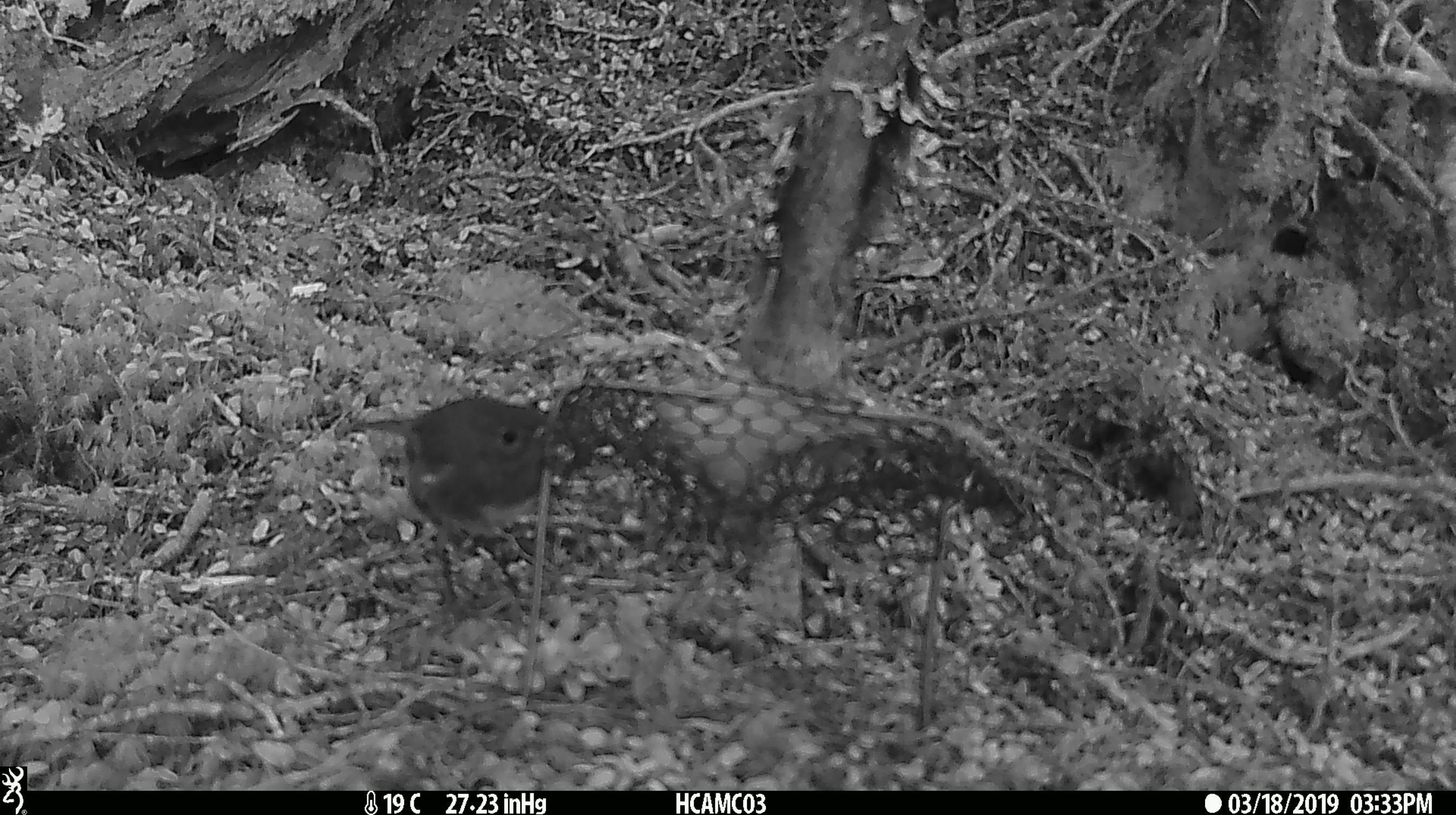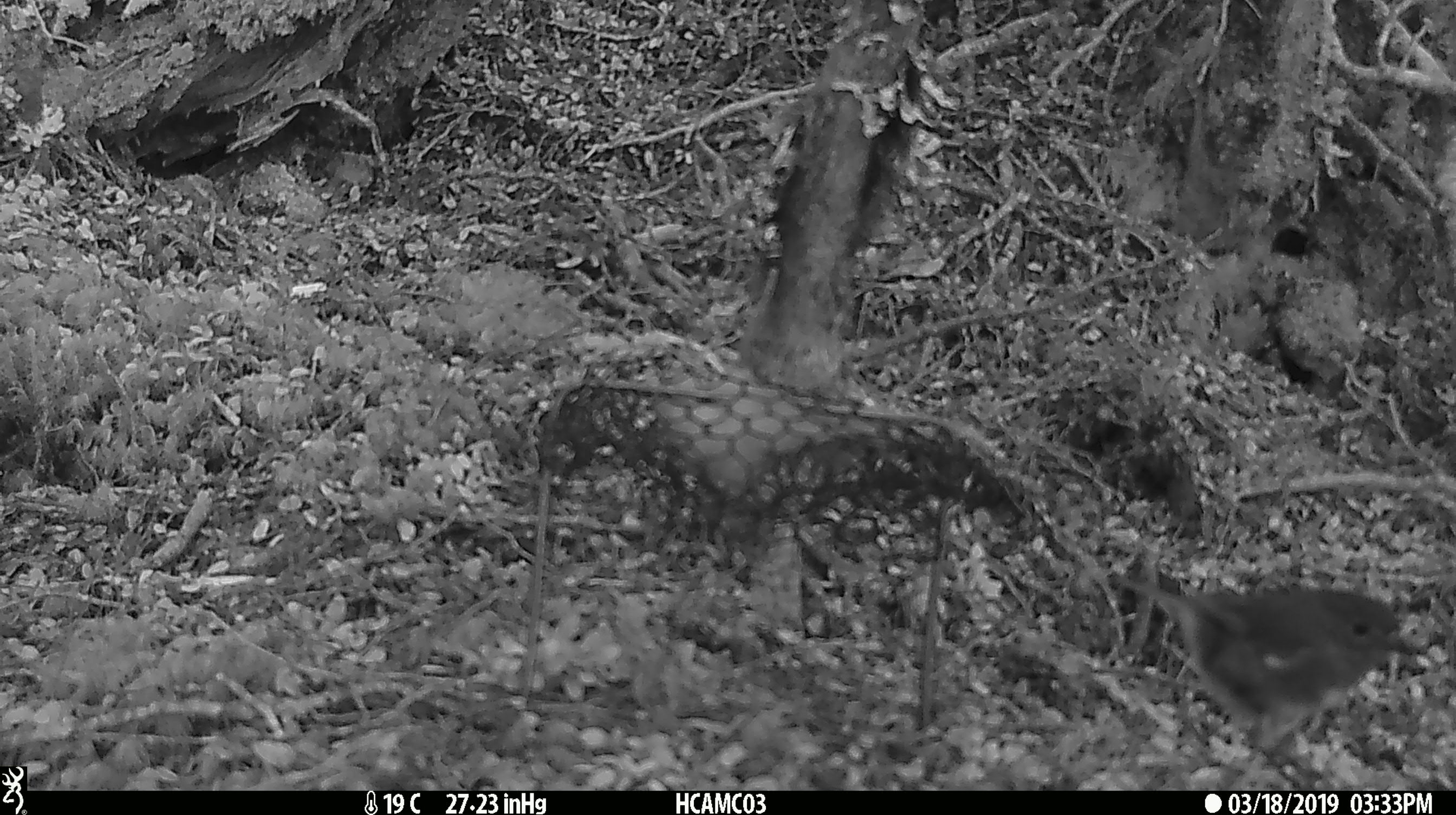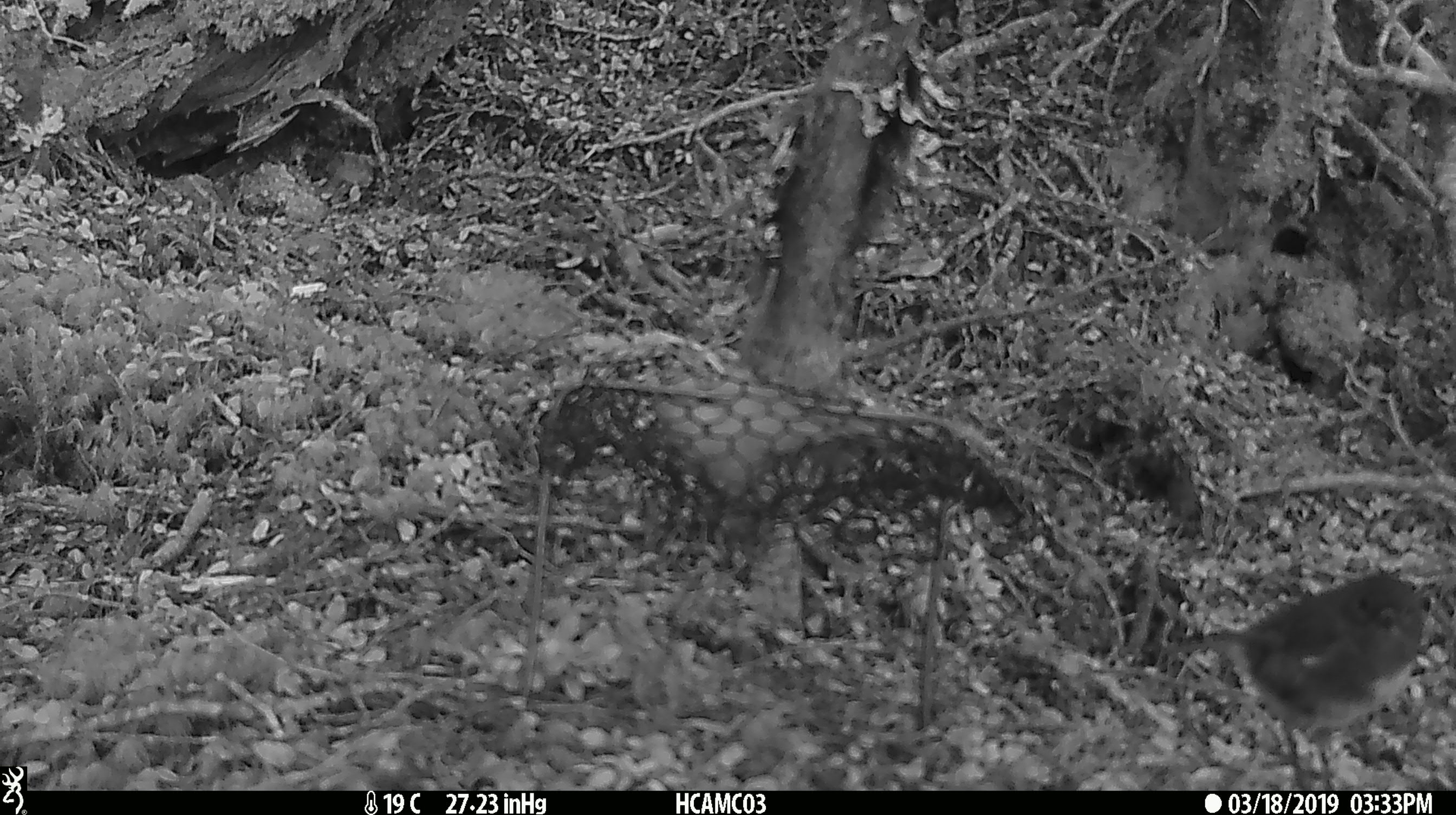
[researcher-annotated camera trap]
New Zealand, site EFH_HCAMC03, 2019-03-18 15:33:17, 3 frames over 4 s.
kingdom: Animalia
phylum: Chordata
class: Aves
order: Passeriformes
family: Petroicidae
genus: Petroica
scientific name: Petroica australis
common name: new zealand robin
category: robin